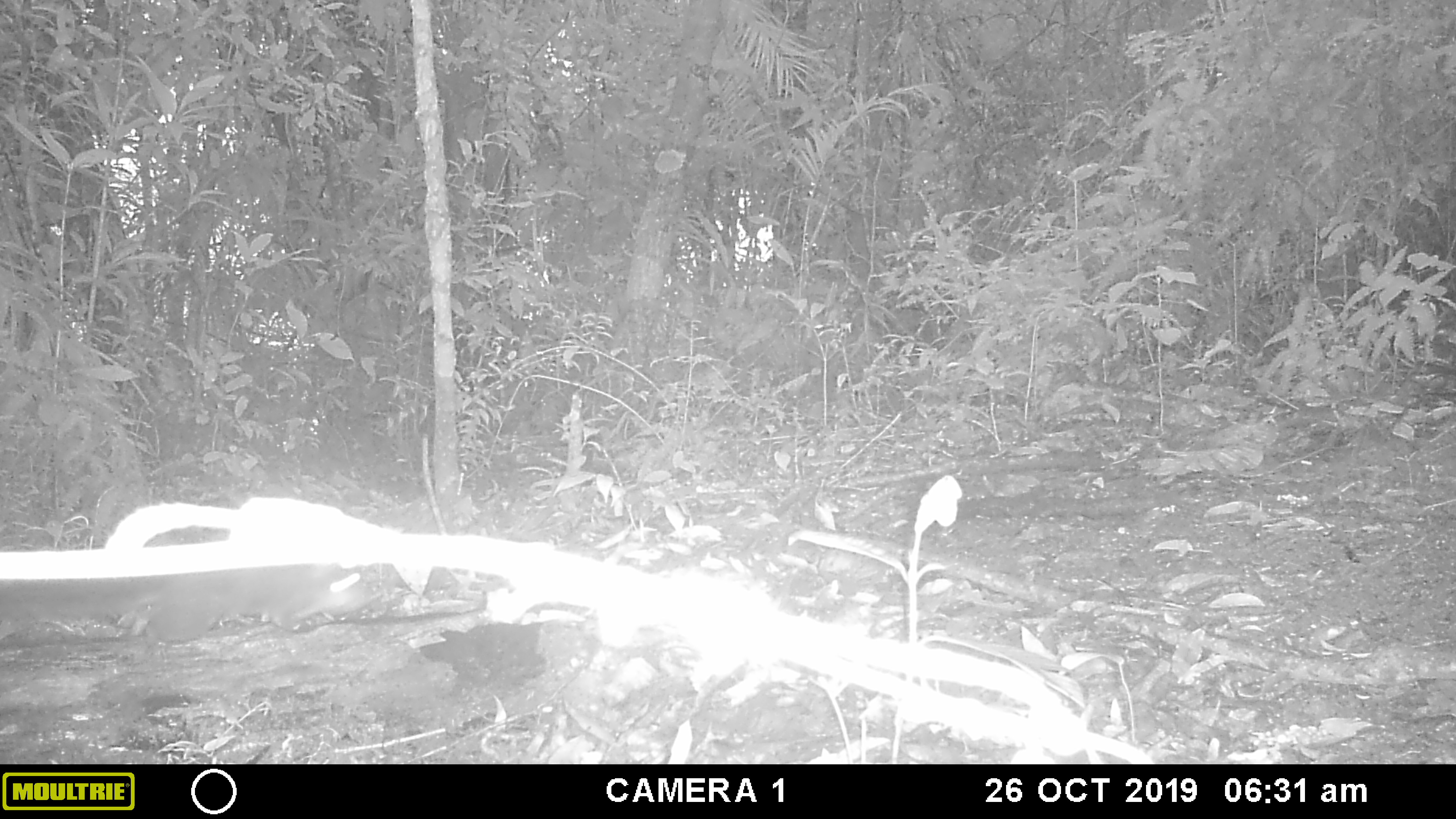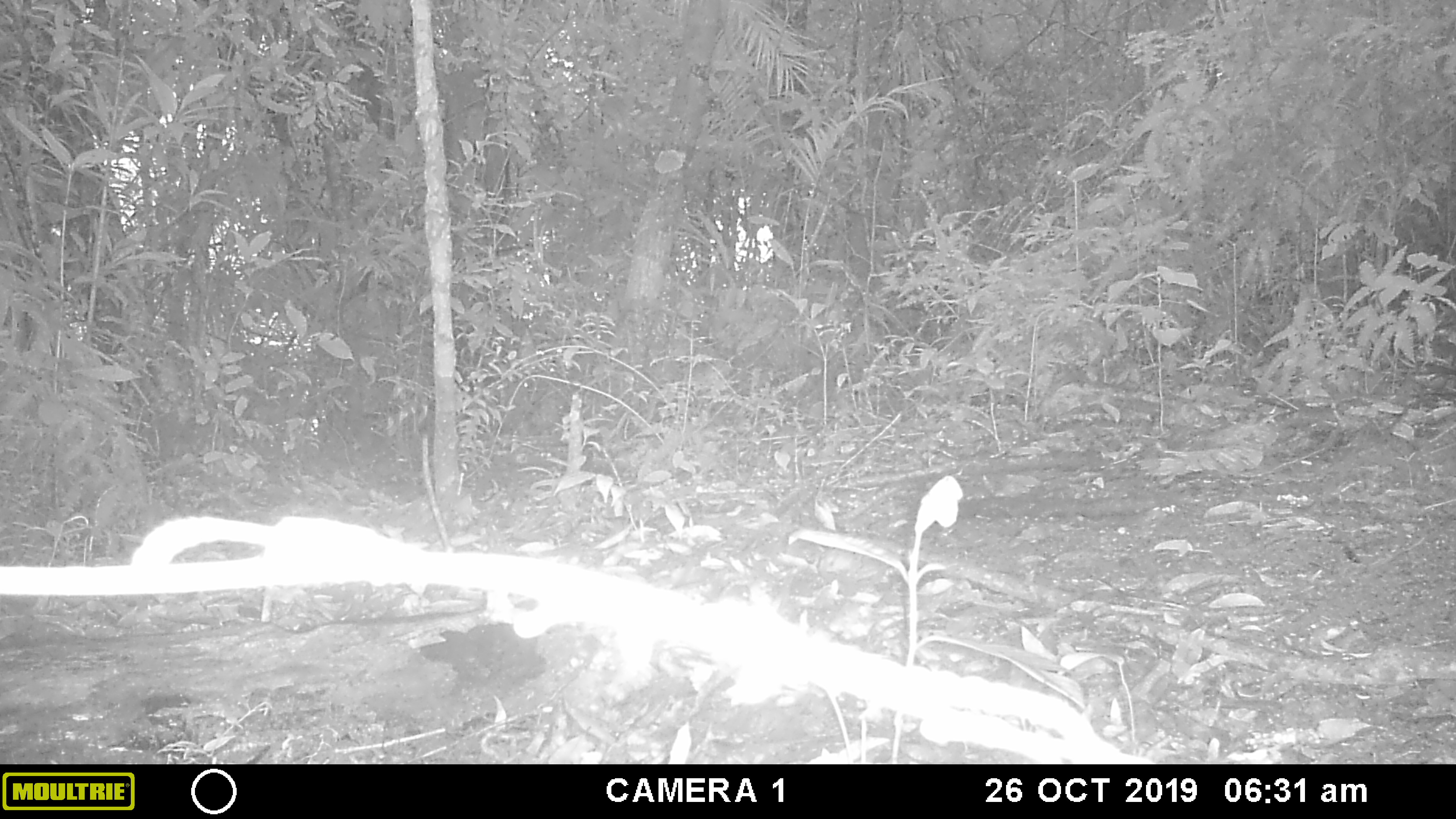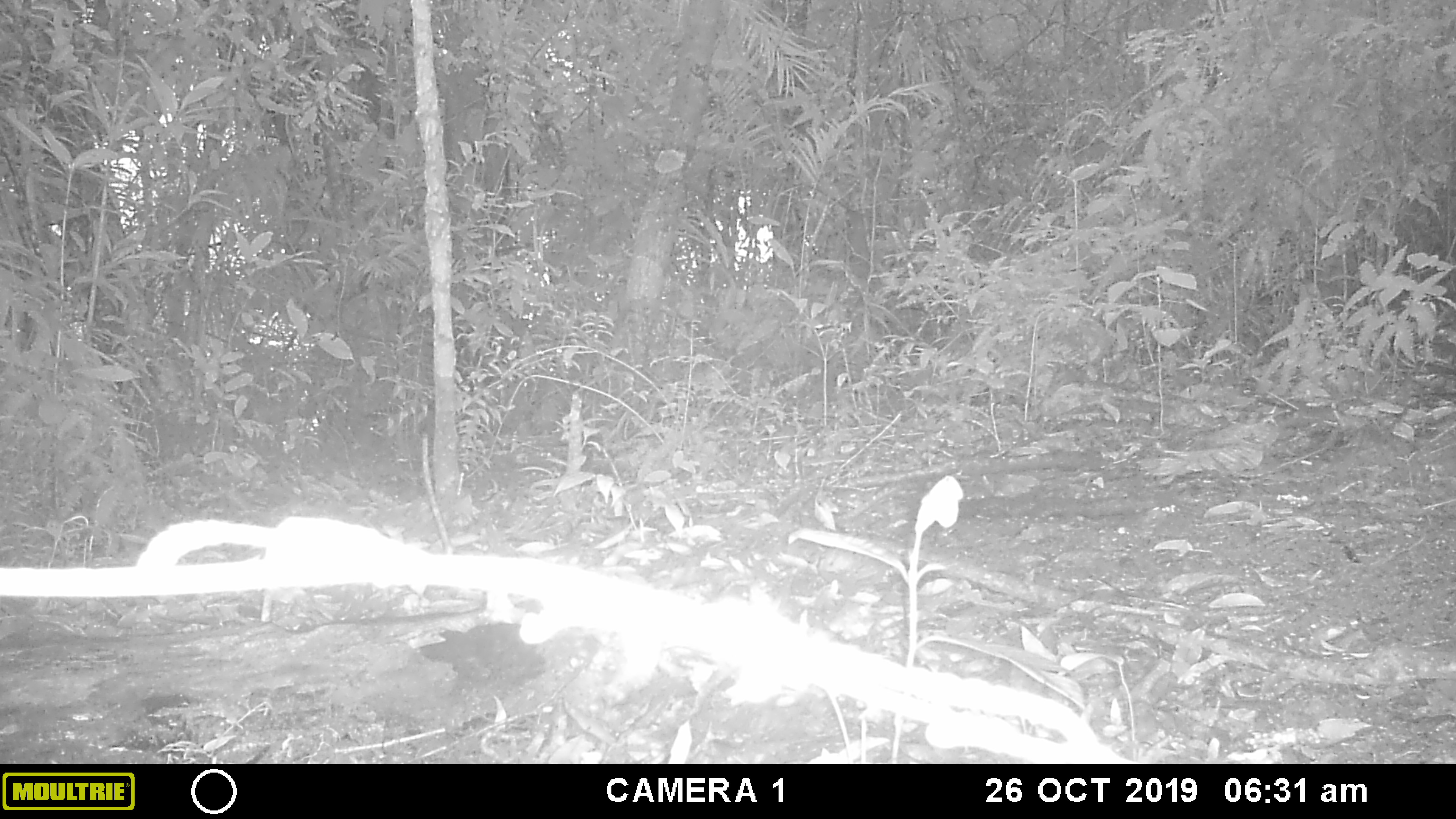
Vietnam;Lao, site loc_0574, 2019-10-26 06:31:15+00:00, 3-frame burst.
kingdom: Animalia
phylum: Chordata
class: Mammalia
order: Rodentia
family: Sciuridae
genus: Sciurus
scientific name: Sciurus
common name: squirrel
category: unidentified squirrel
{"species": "unidentified squirrel (squirrel) (Sciurus)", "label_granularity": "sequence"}